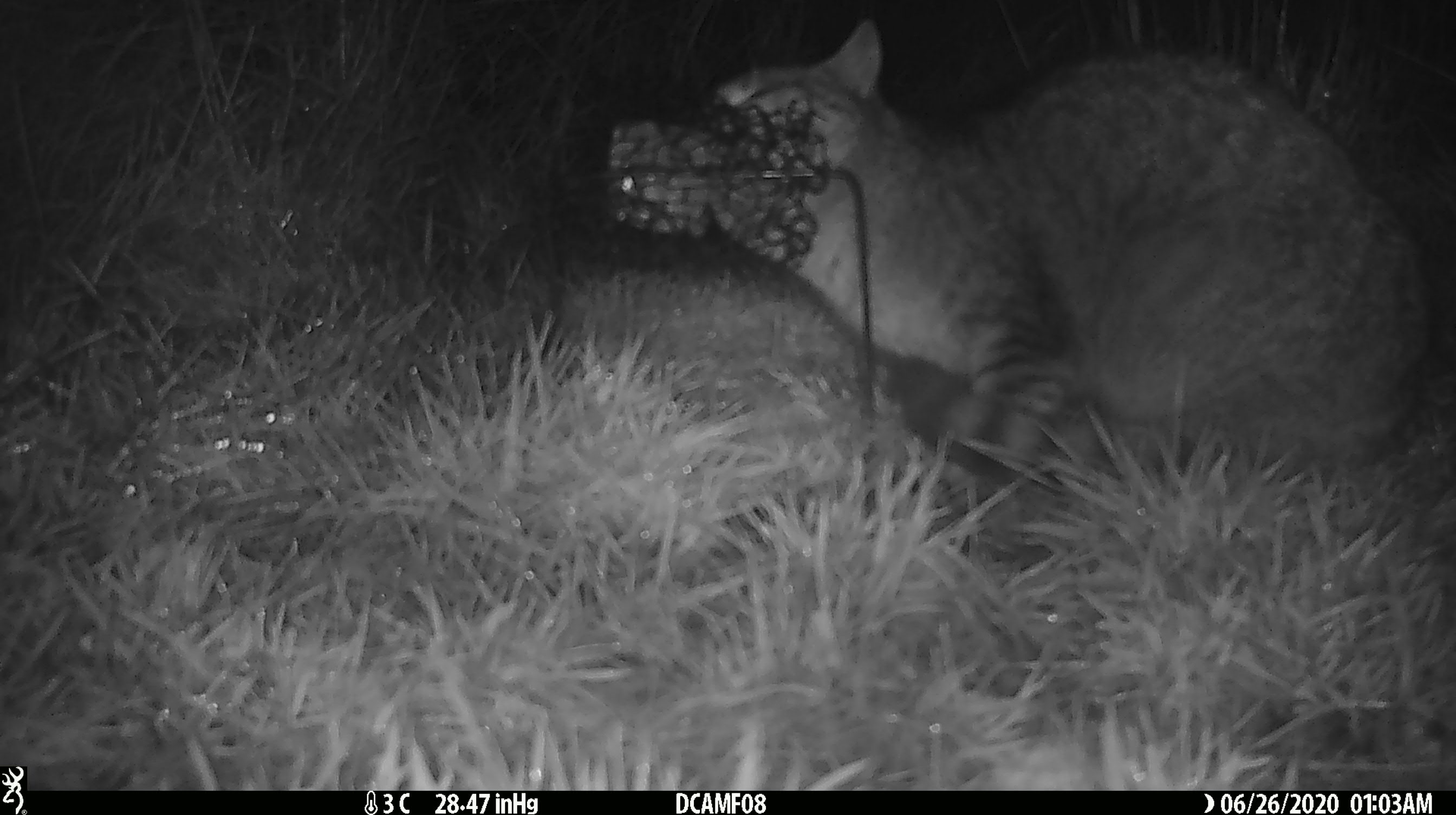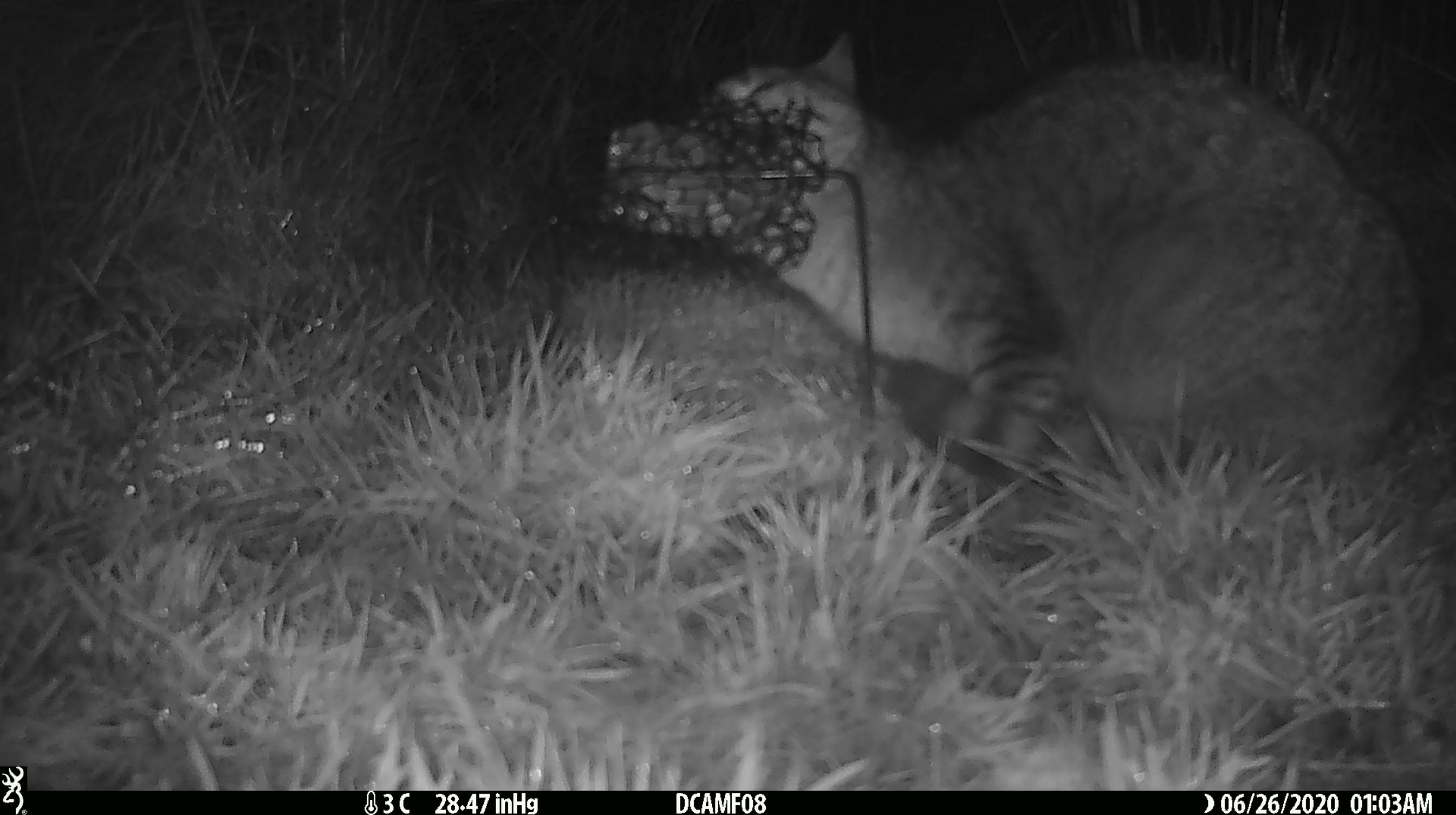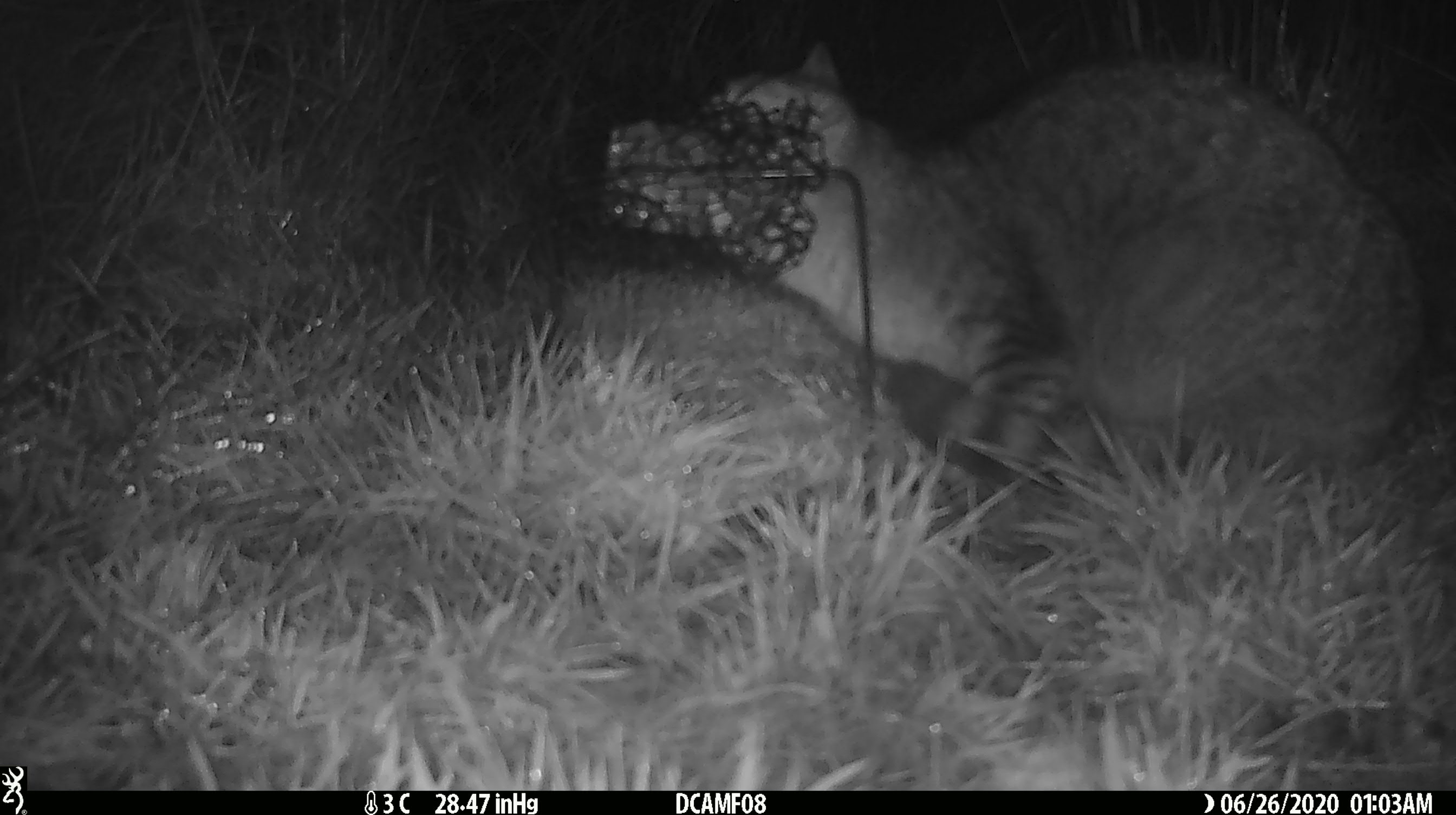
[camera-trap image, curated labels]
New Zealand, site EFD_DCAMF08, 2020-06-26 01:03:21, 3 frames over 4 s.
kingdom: Animalia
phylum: Chordata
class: Mammalia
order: Carnivora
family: Felidae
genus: Felis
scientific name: Felis catus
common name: domestic cat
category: cat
Cat (domestic cat) (Felis catus).